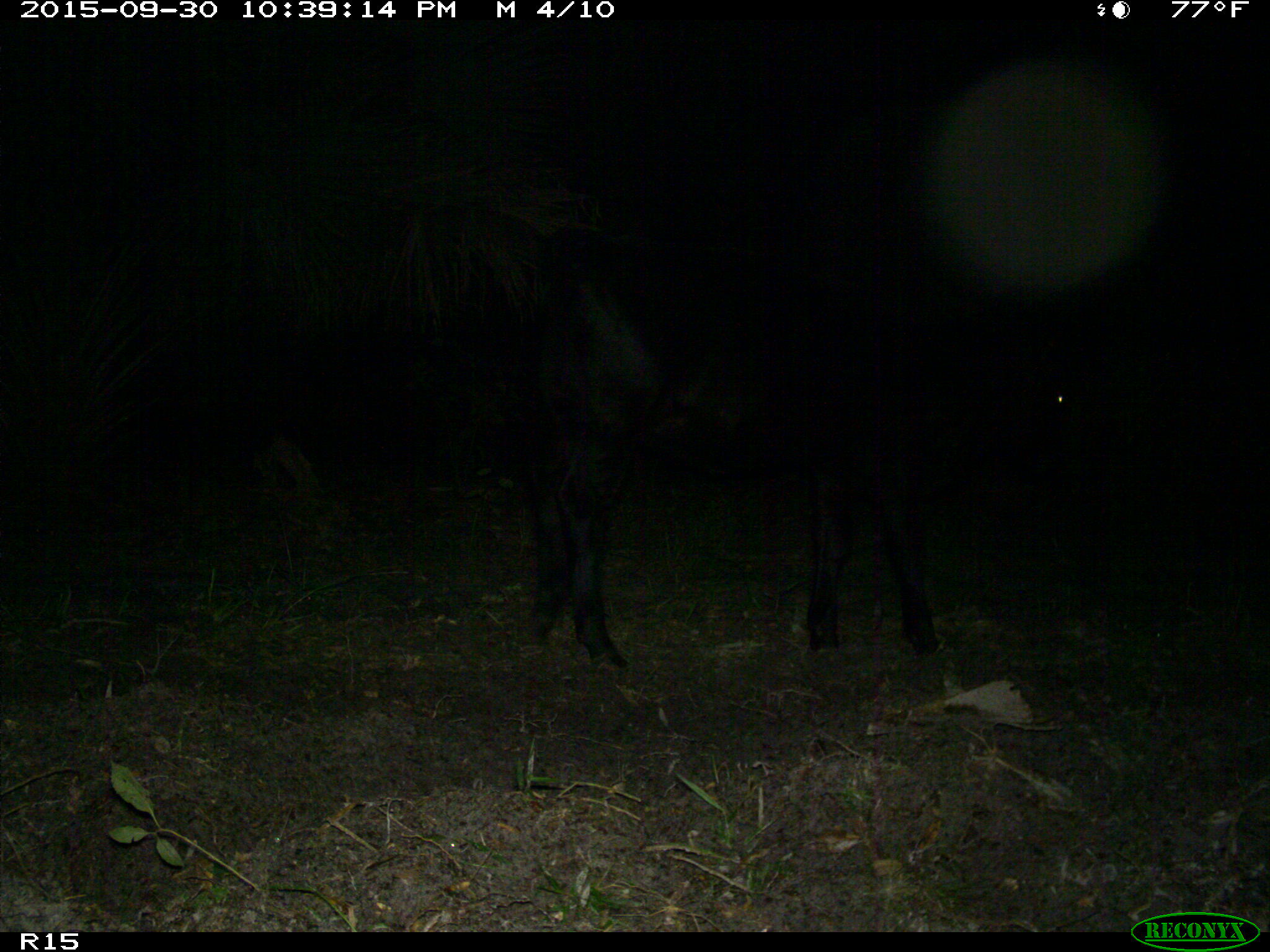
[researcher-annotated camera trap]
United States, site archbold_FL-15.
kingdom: Animalia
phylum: Chordata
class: Mammalia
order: Artiodactyla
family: Bovidae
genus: Bos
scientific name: Bos taurus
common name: domestic cow